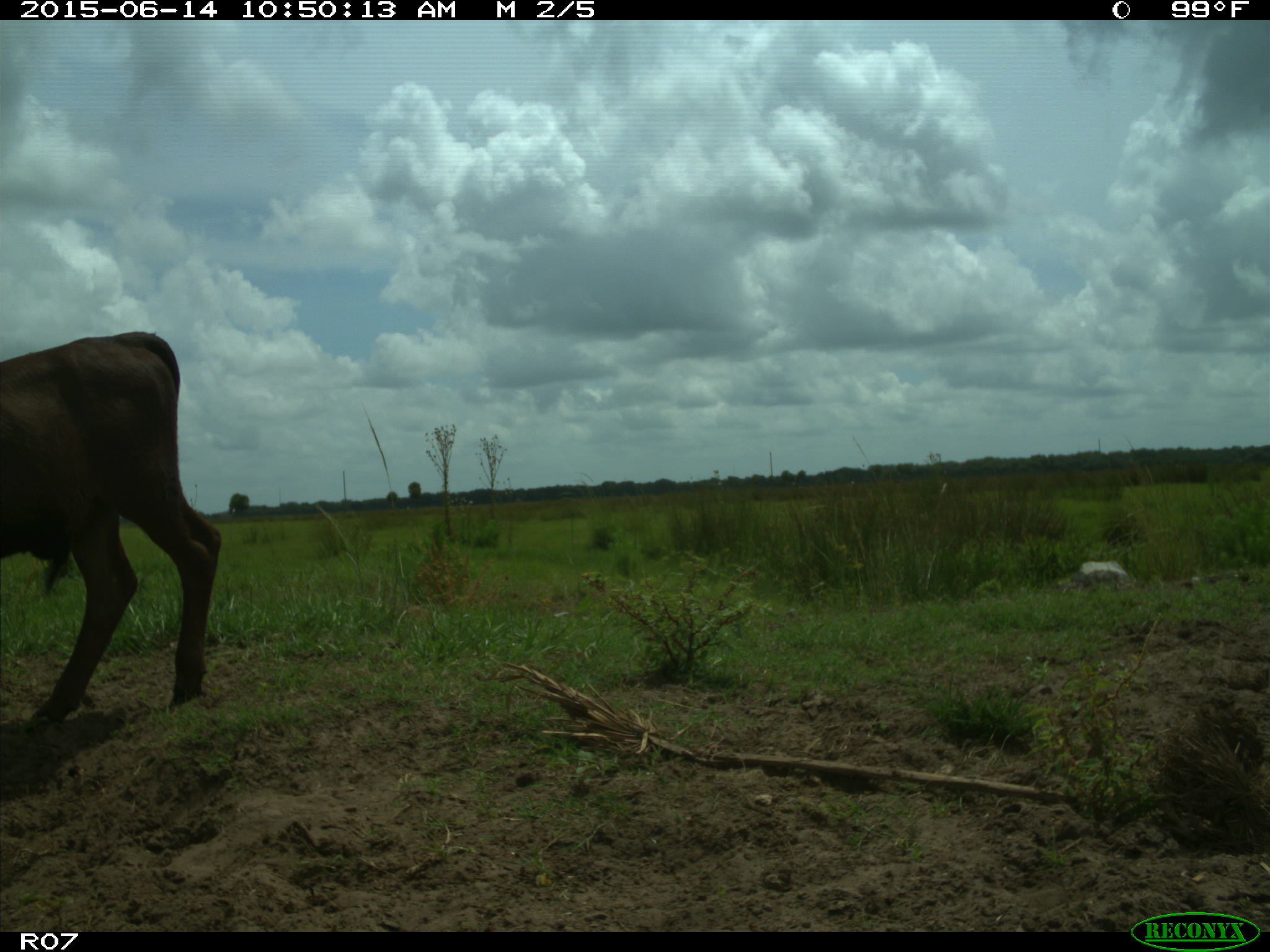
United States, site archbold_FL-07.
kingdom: Animalia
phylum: Chordata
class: Mammalia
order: Artiodactyla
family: Bovidae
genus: Bos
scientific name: Bos taurus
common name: domestic cow